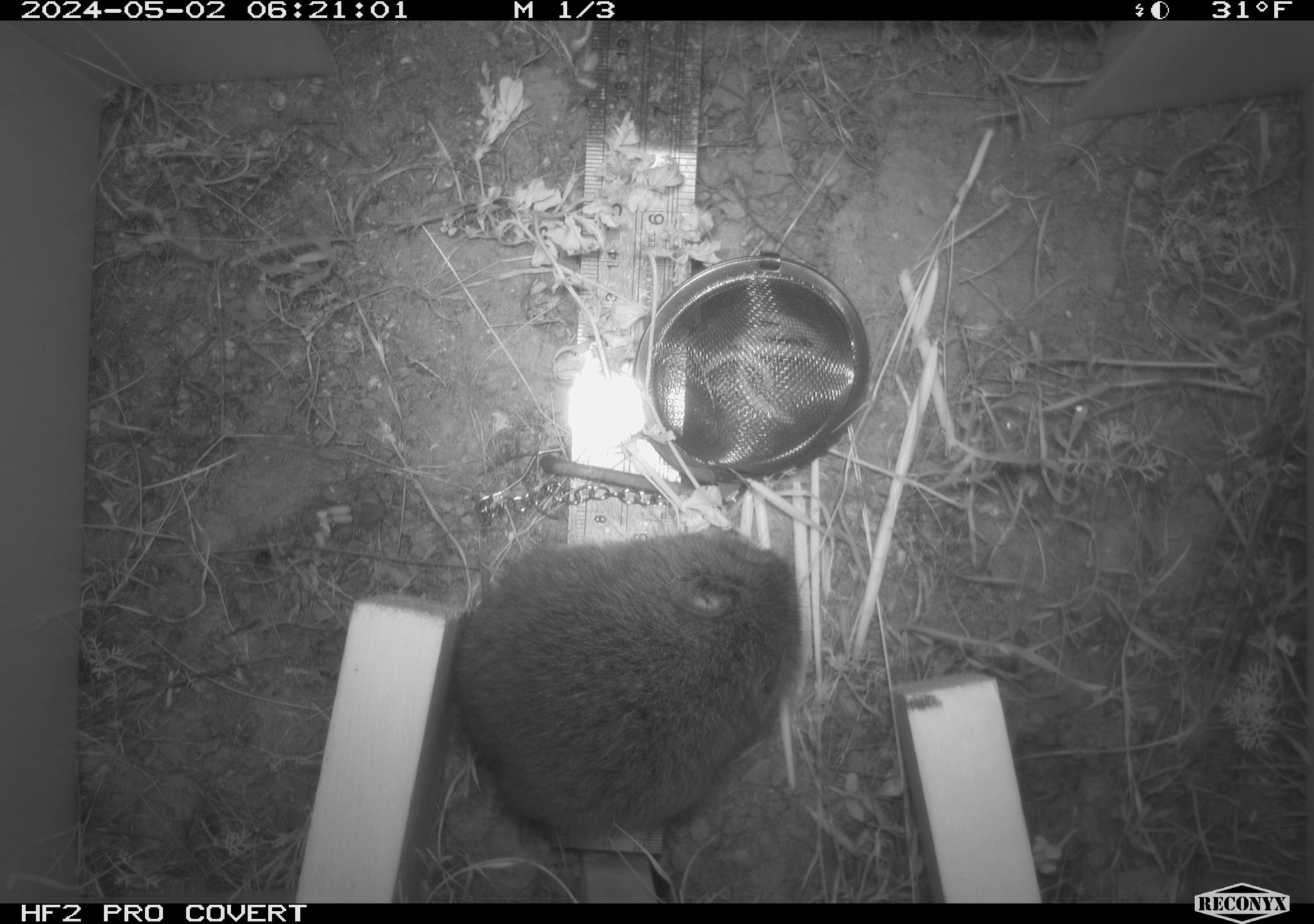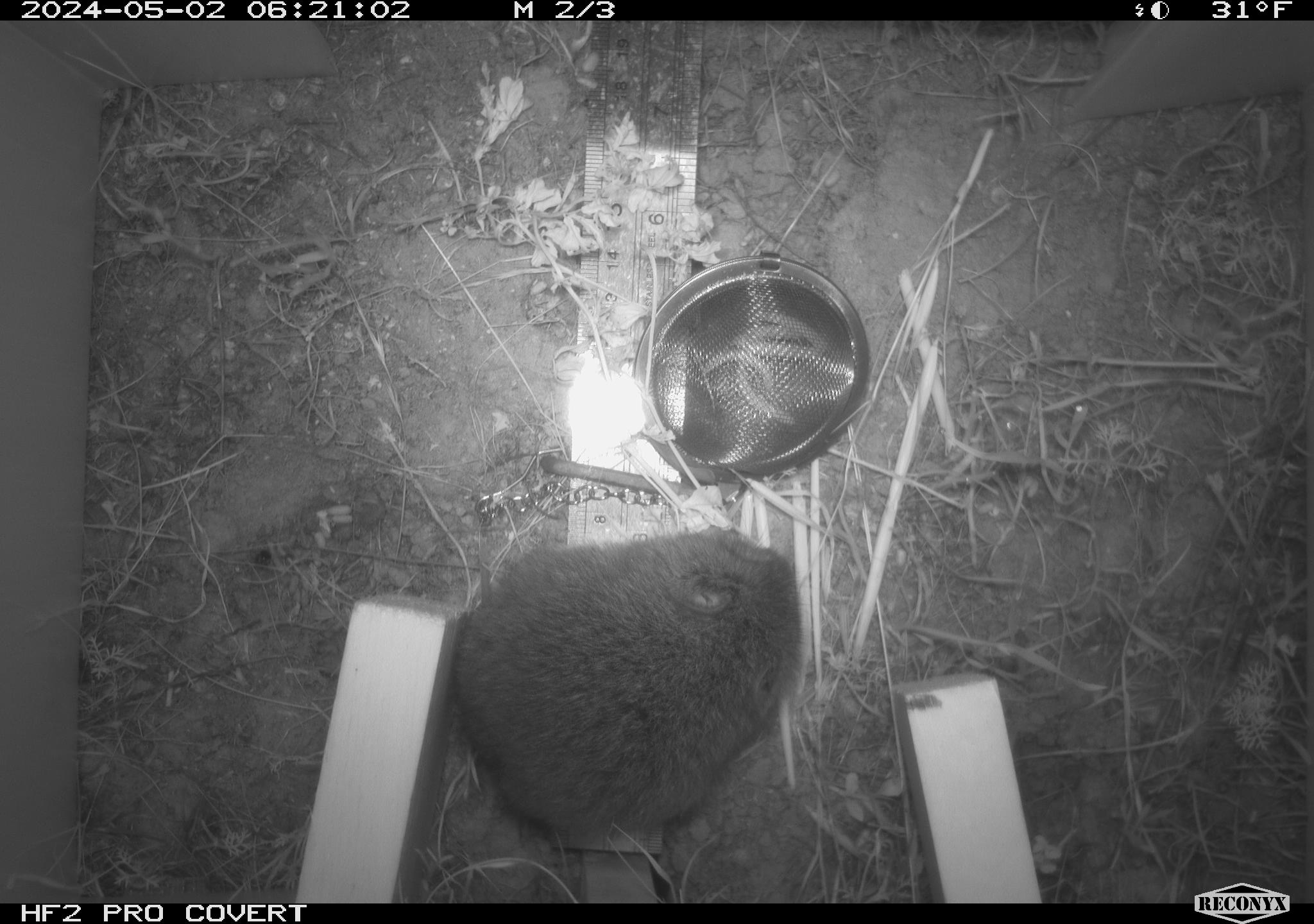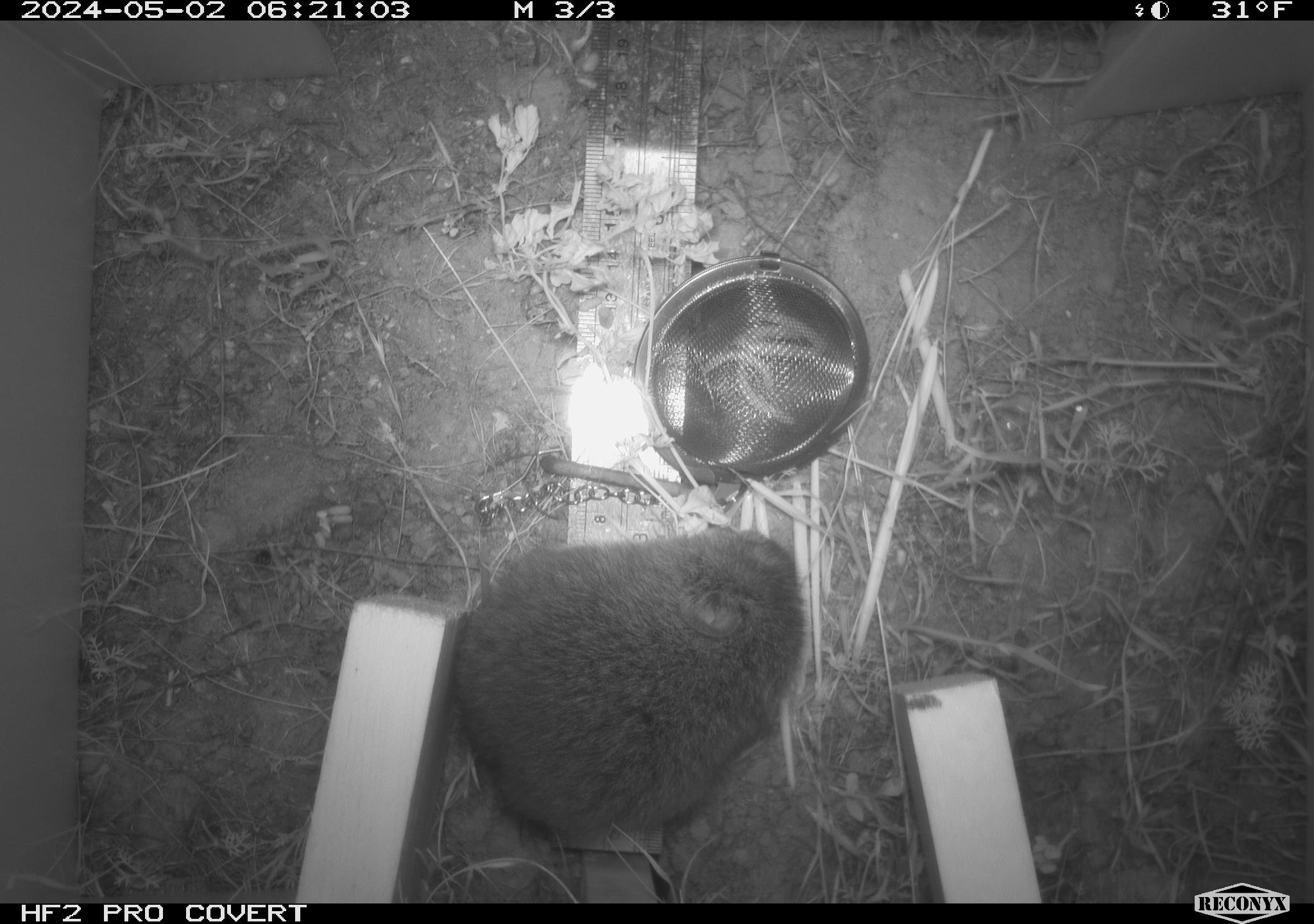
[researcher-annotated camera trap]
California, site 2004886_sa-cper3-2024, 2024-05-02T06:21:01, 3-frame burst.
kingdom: Animalia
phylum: Chordata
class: Mammalia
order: Rodentia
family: Cricetidae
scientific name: Arvicolinae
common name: voles, lemmings, and muskrats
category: arvicolinae subfamily